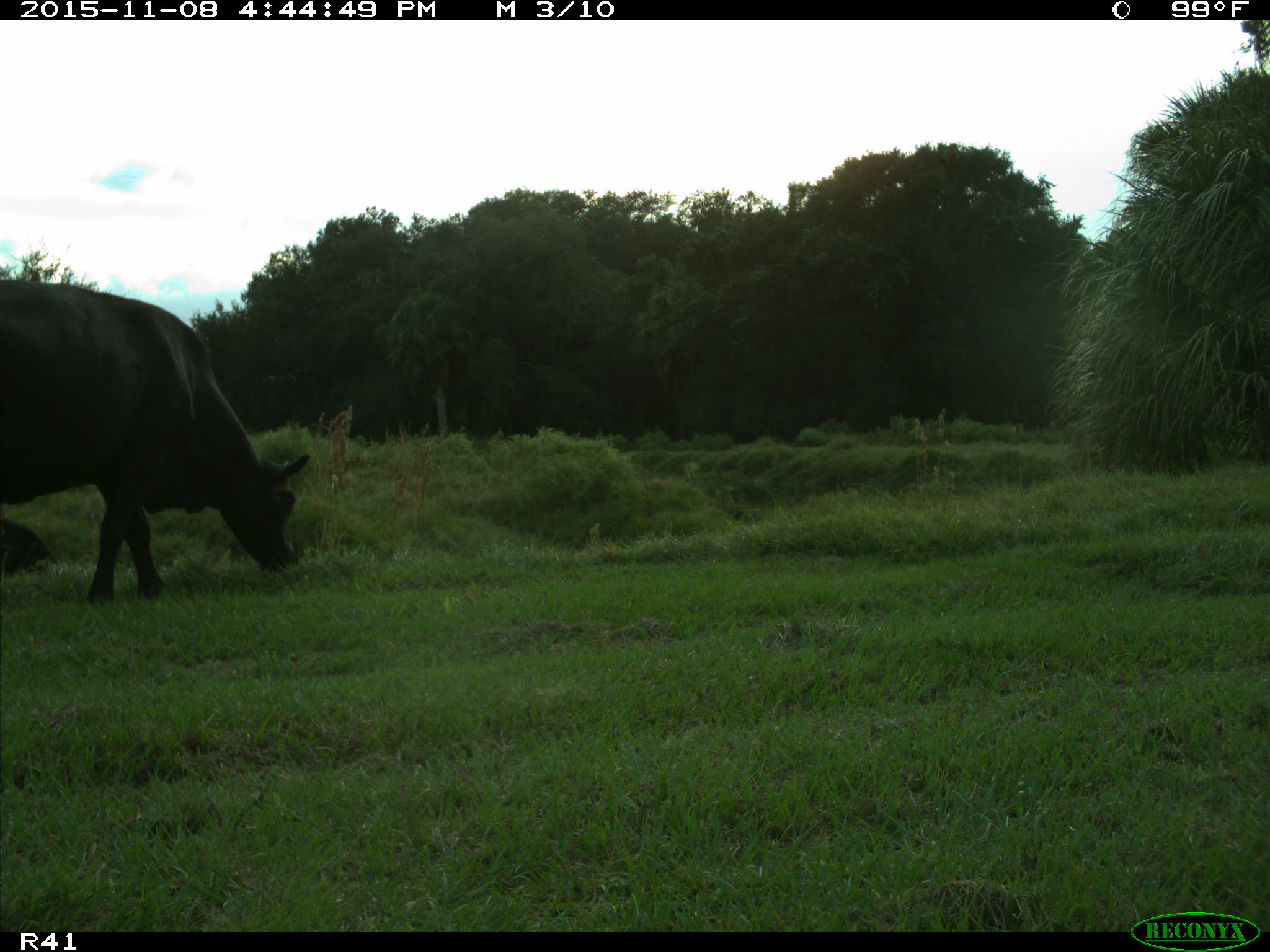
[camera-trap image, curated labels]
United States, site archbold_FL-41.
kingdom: Animalia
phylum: Chordata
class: Mammalia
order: Artiodactyla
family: Bovidae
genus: Bos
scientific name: Bos taurus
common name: domestic cow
Bos taurus (domestic cow).